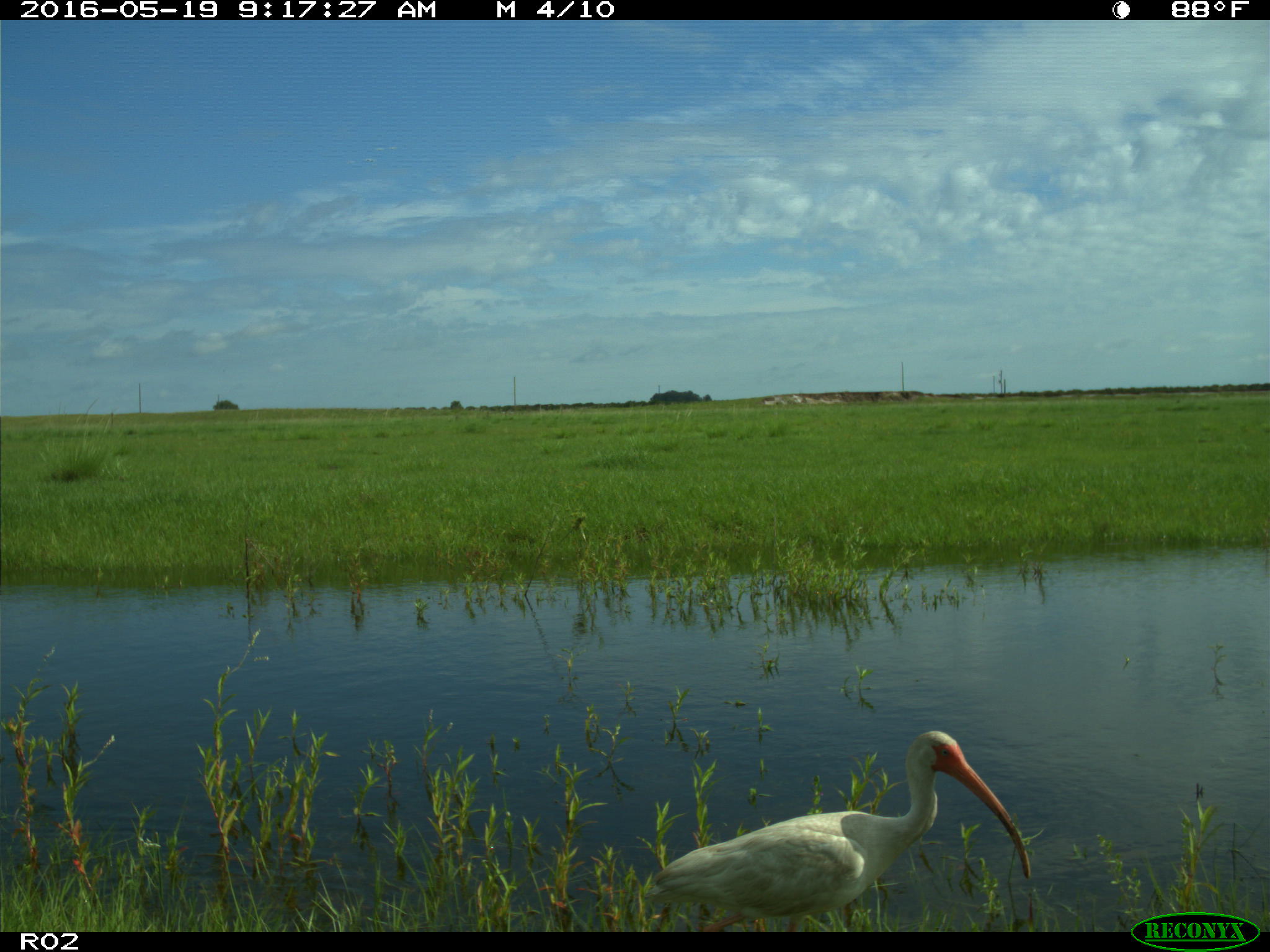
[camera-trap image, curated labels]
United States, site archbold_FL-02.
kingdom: Animalia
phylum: Chordata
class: Aves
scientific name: Aves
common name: birds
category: unidentified bird